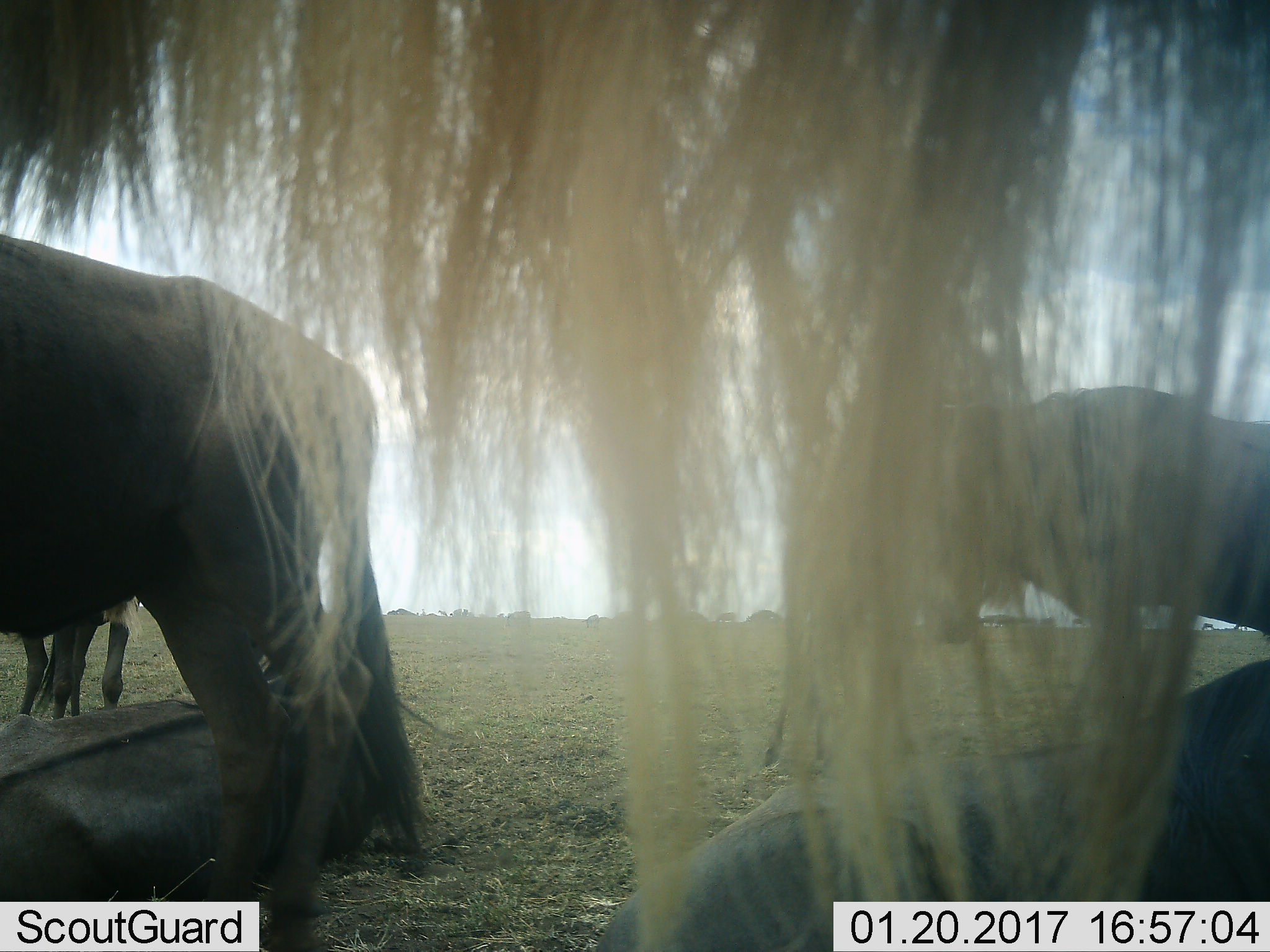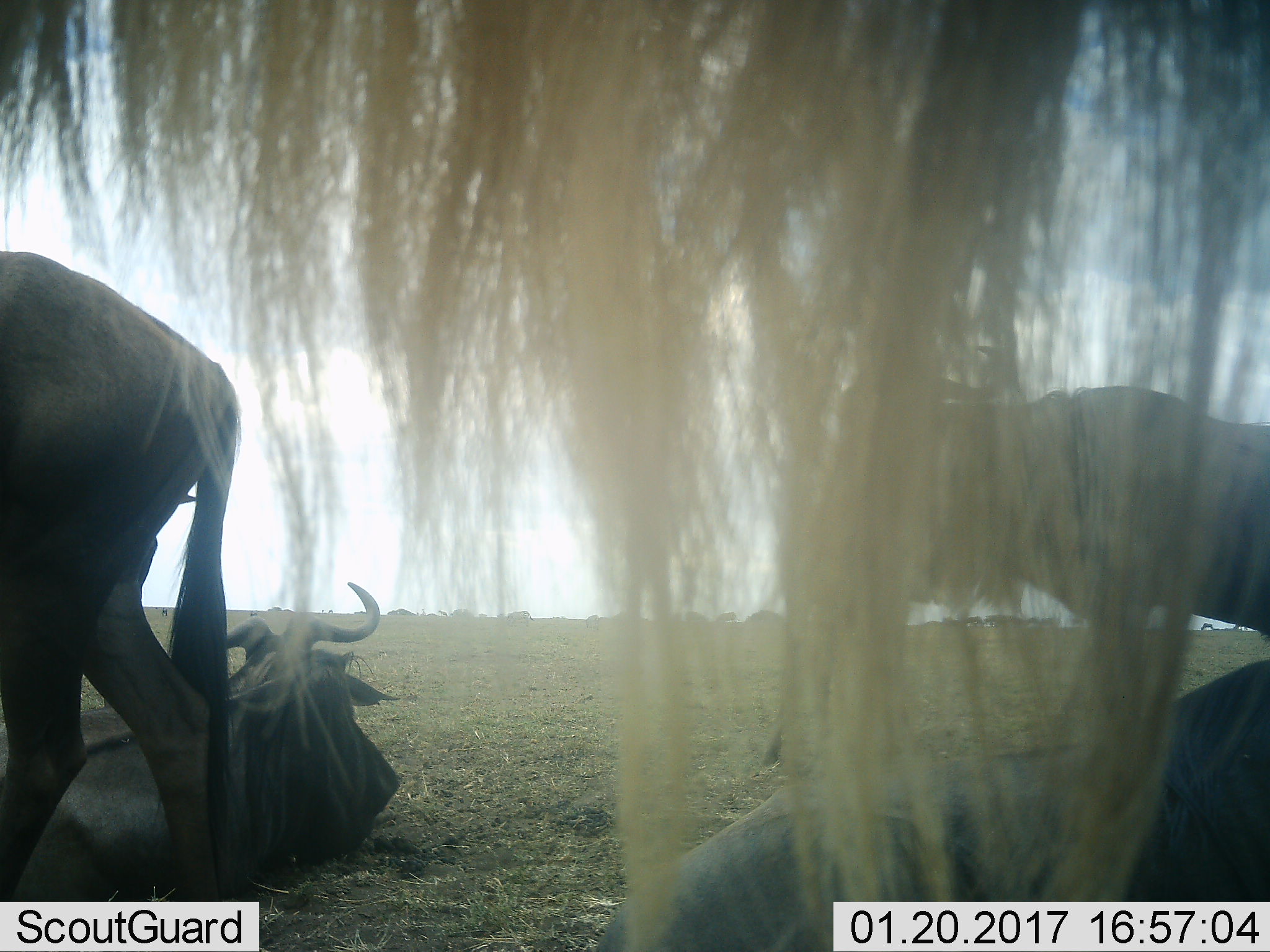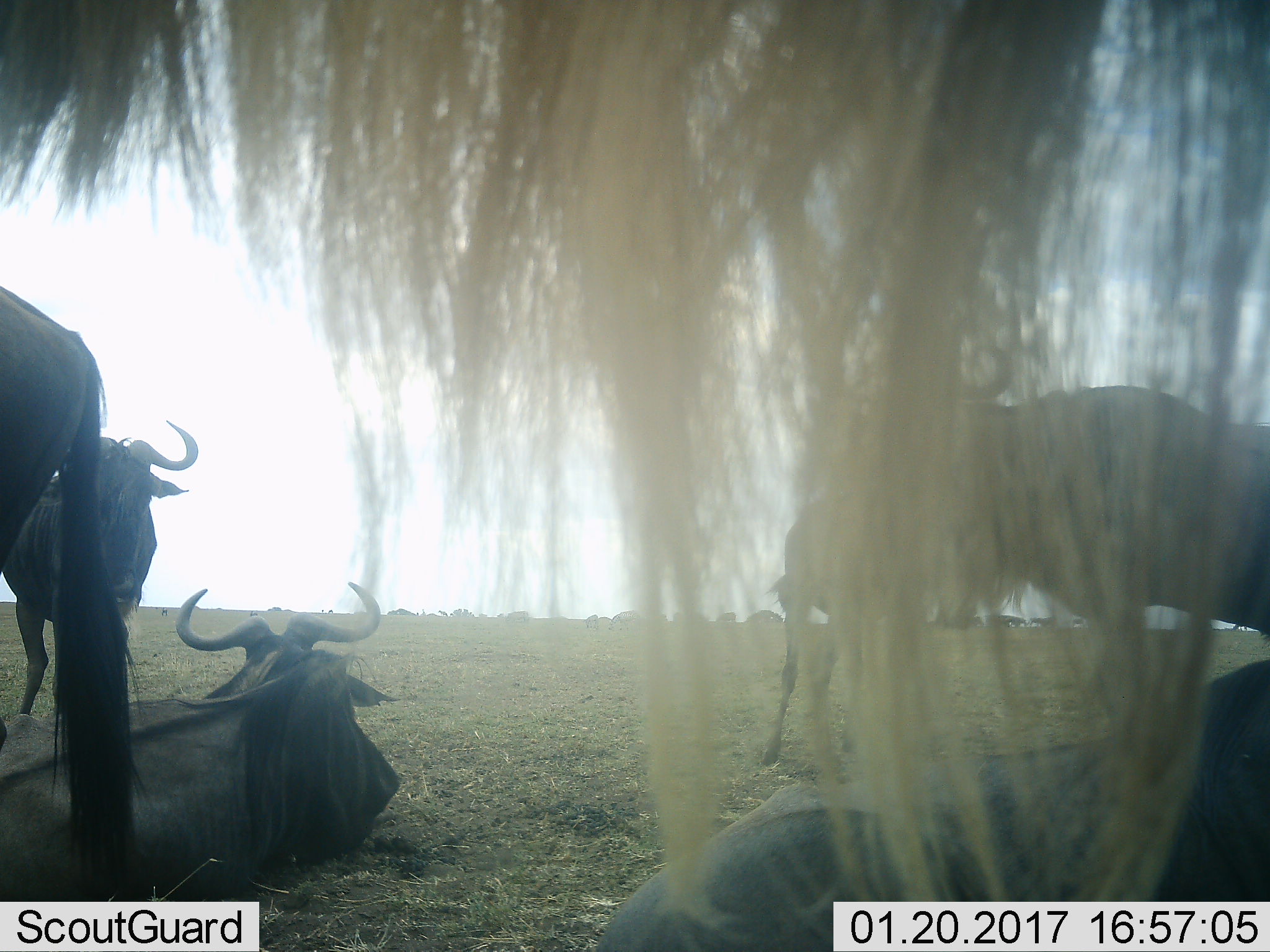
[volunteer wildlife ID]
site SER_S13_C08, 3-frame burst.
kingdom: Animalia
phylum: Chordata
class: Mammalia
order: Artiodactyla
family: Bovidae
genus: Connochaetes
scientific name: Connochaetes taurinus taurinus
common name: blue wildebeest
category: wildebeestblue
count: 6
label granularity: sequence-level